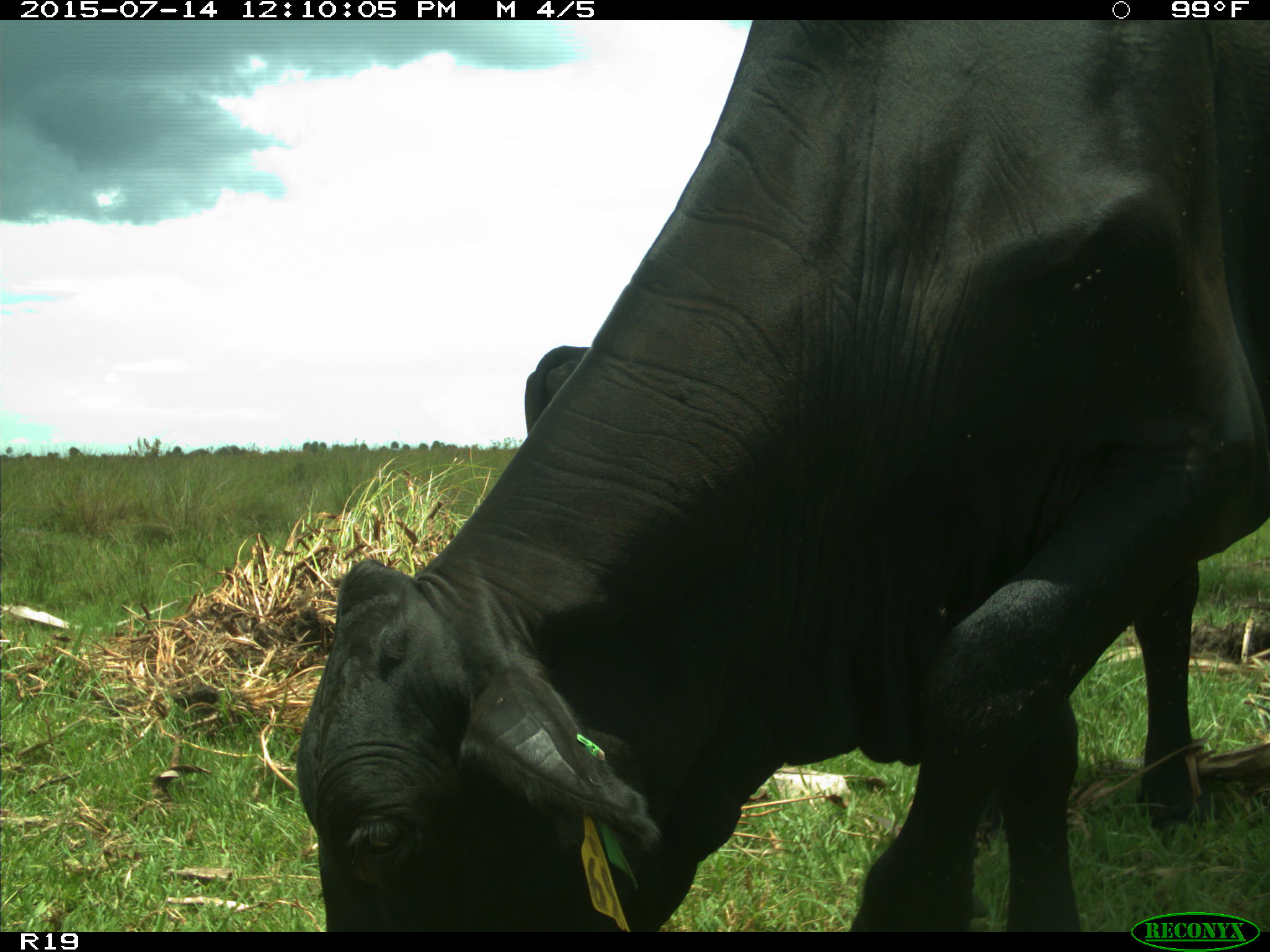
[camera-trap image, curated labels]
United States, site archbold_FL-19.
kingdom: Animalia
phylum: Chordata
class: Mammalia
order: Artiodactyla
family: Bovidae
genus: Bos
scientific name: Bos taurus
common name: domestic cow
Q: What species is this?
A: Bos taurus (domestic cow).